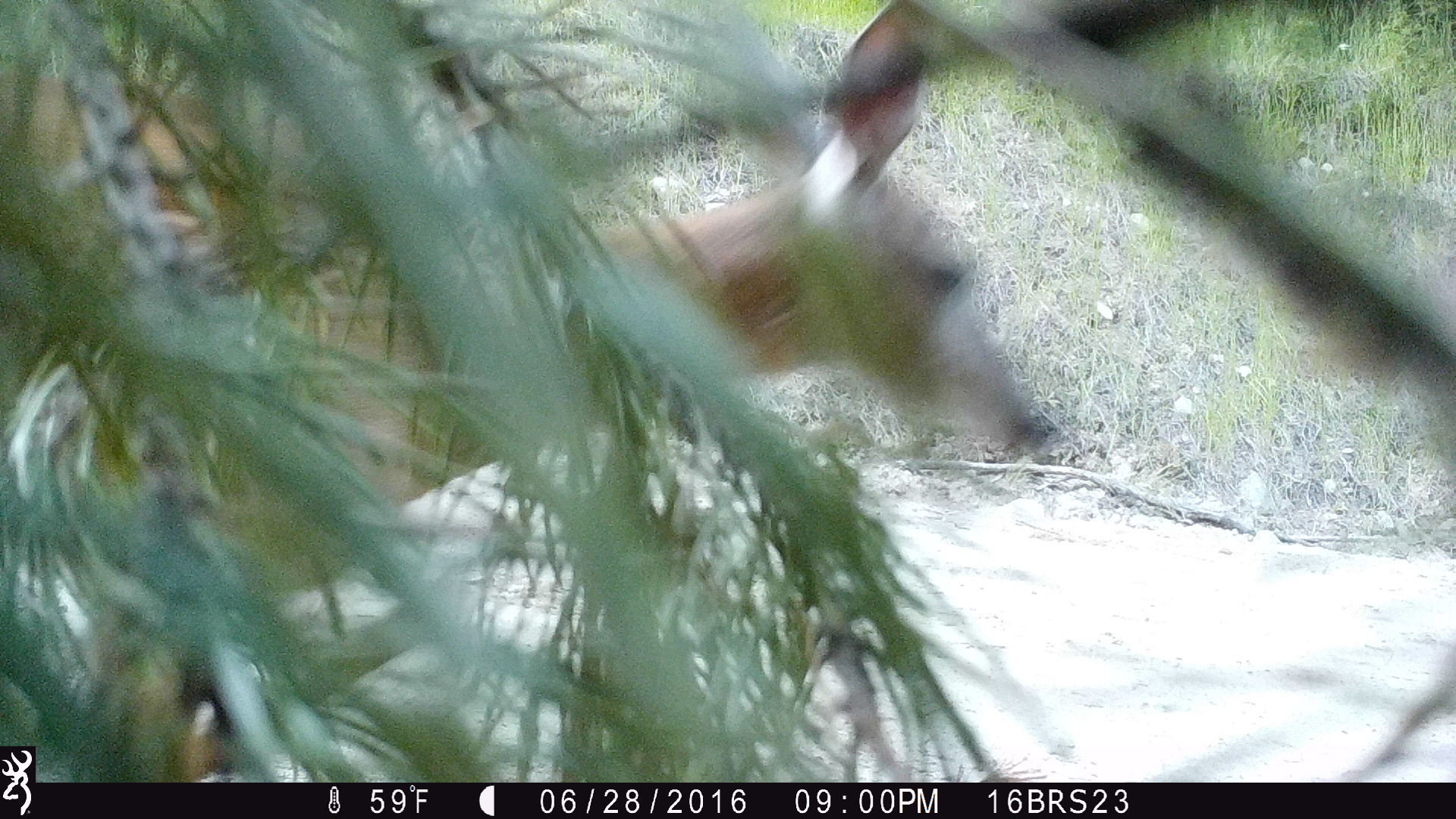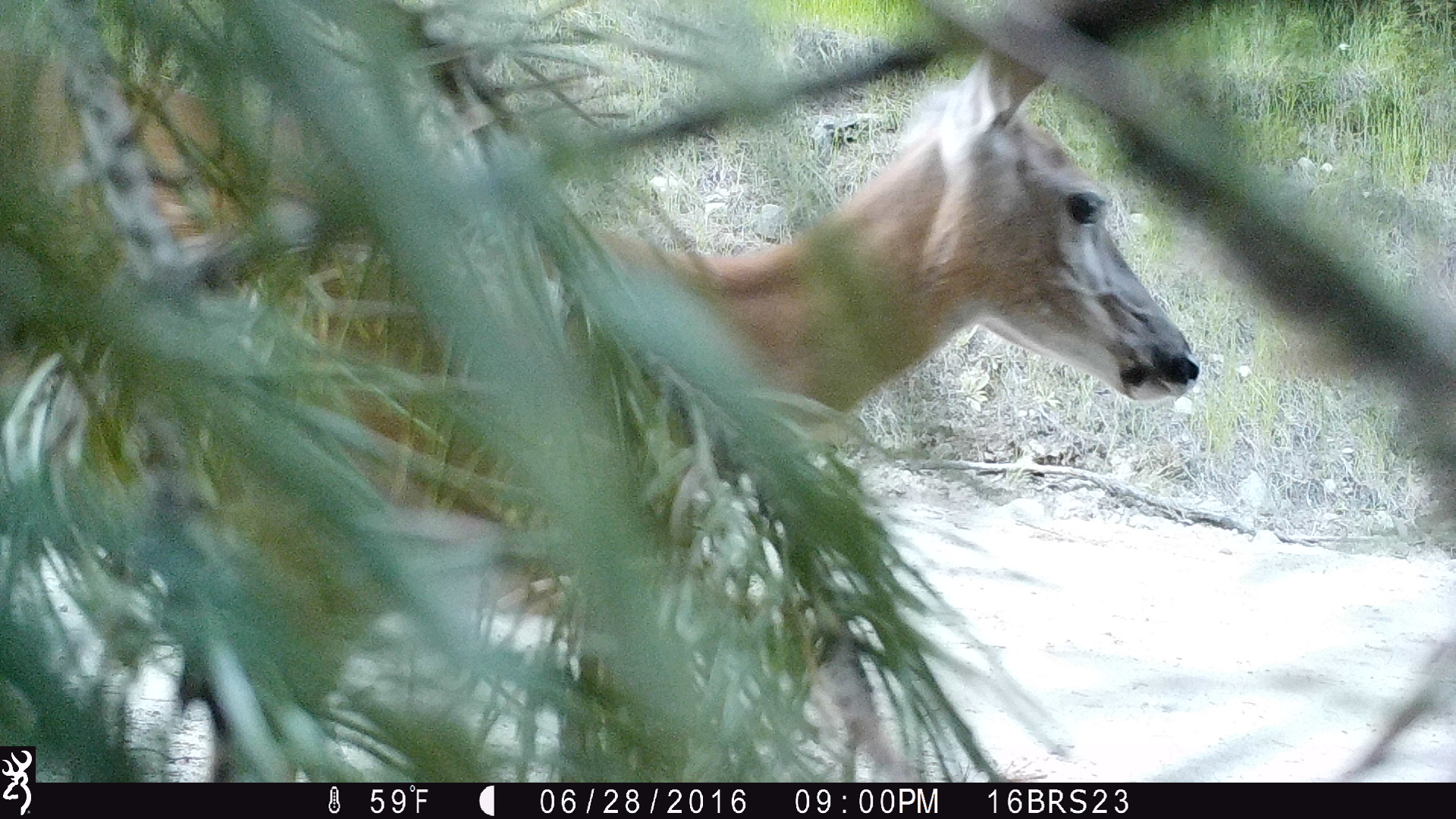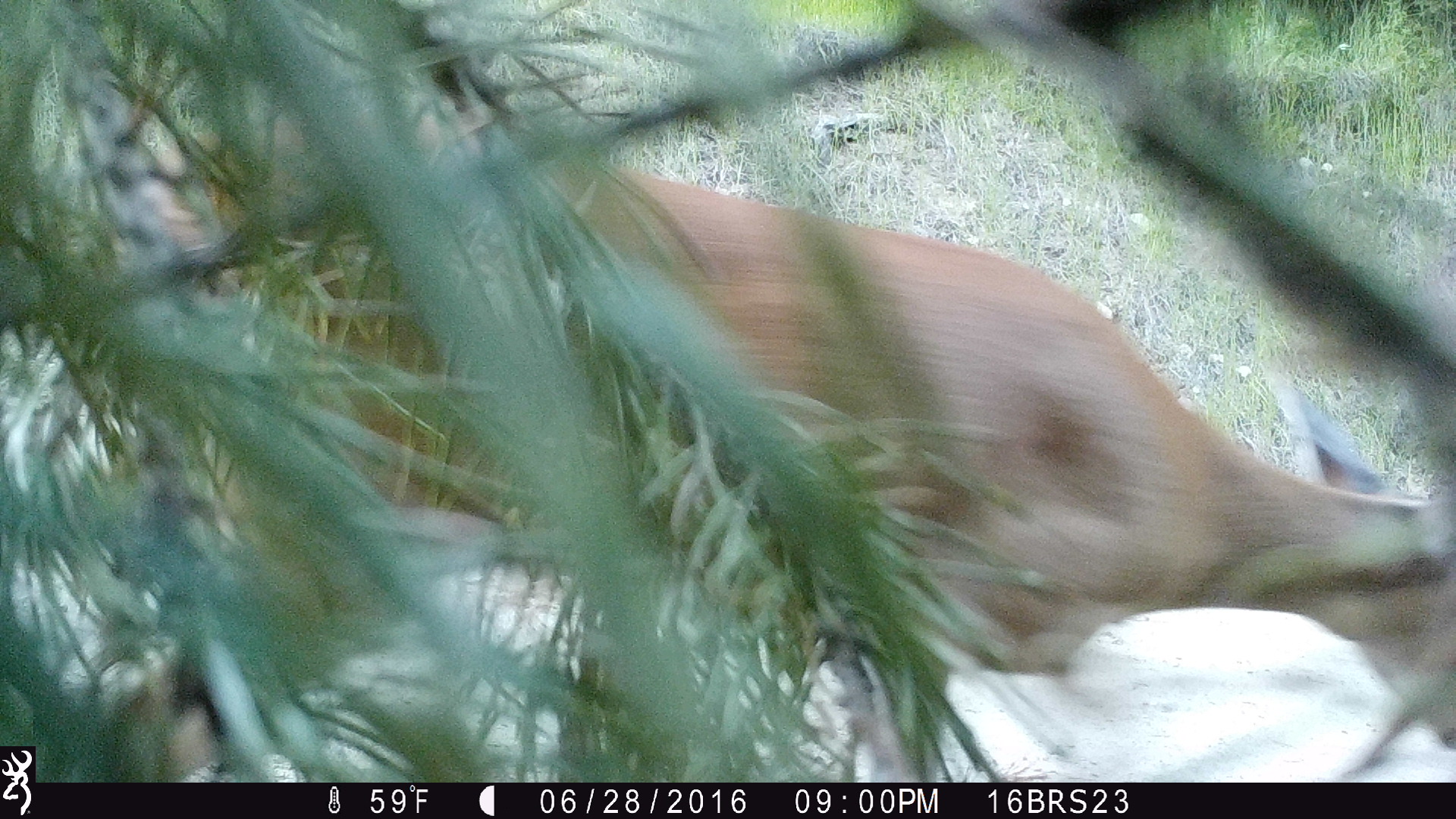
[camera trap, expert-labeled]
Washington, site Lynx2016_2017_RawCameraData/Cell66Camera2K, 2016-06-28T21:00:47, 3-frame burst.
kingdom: Animalia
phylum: Chordata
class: Mammalia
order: Artiodactyla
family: Cervidae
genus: Odocoileus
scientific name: Odocoileus virginianus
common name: white-tailed deer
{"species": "Odocoileus virginianus (white-tailed deer)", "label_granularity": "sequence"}